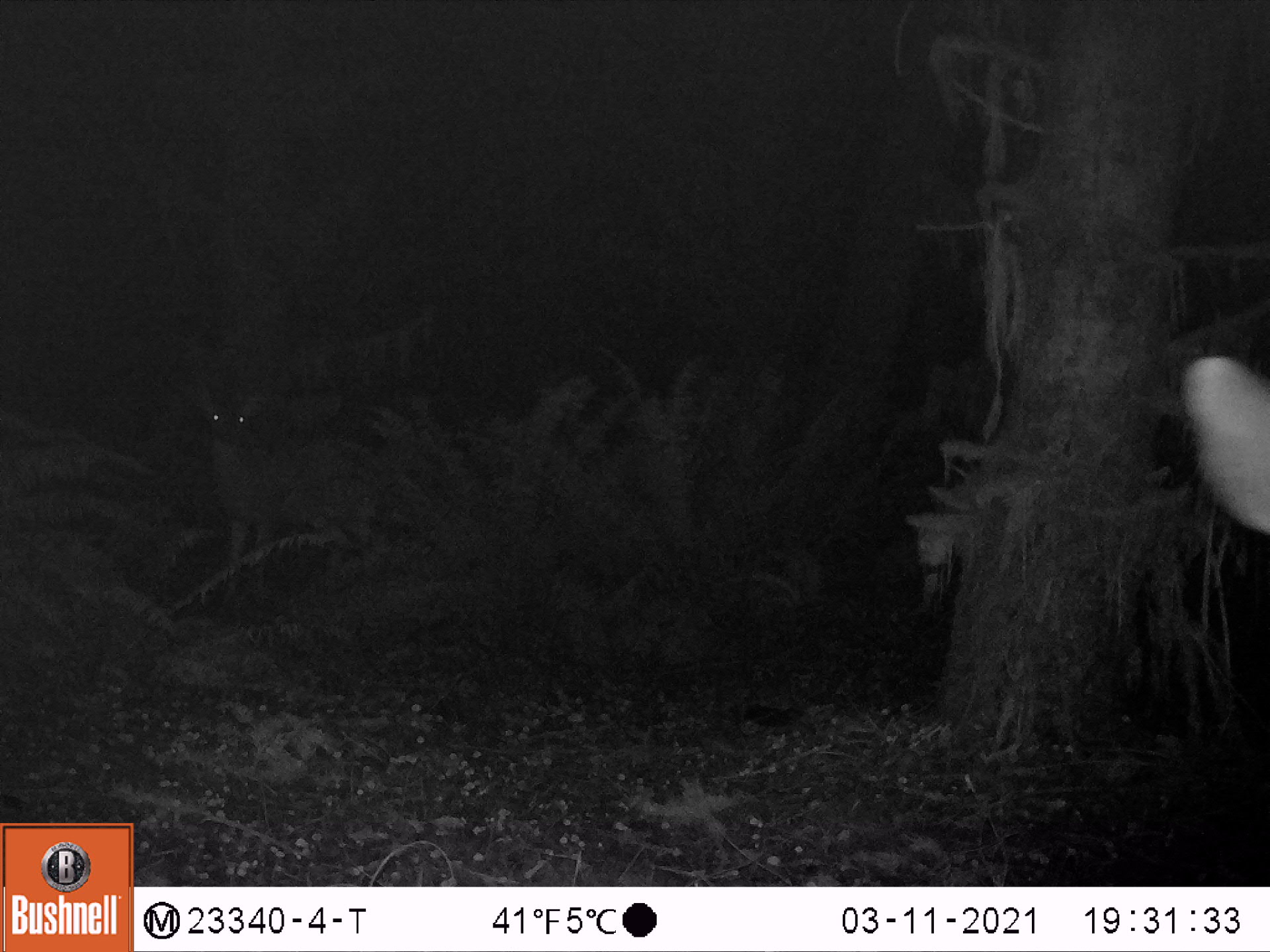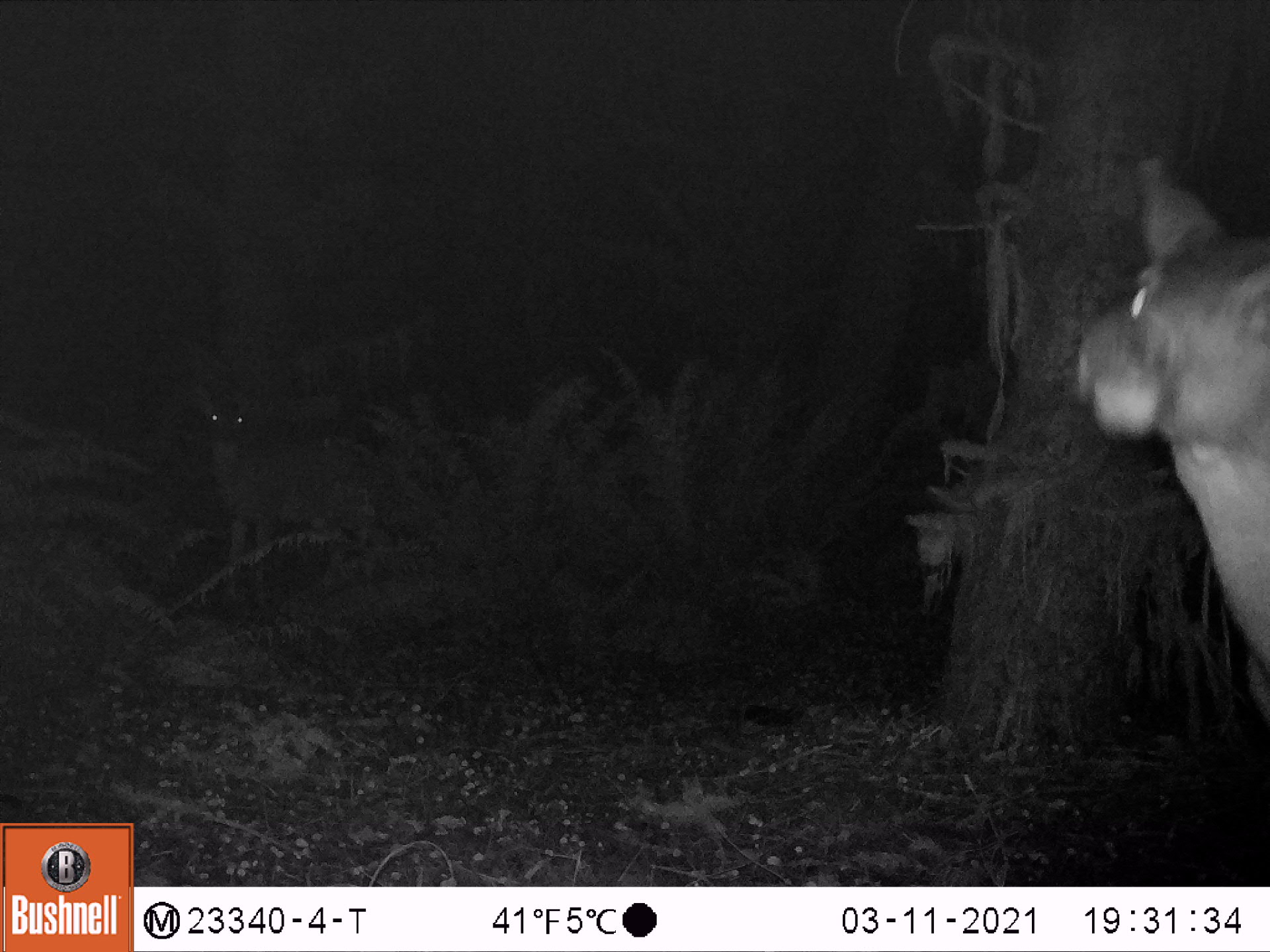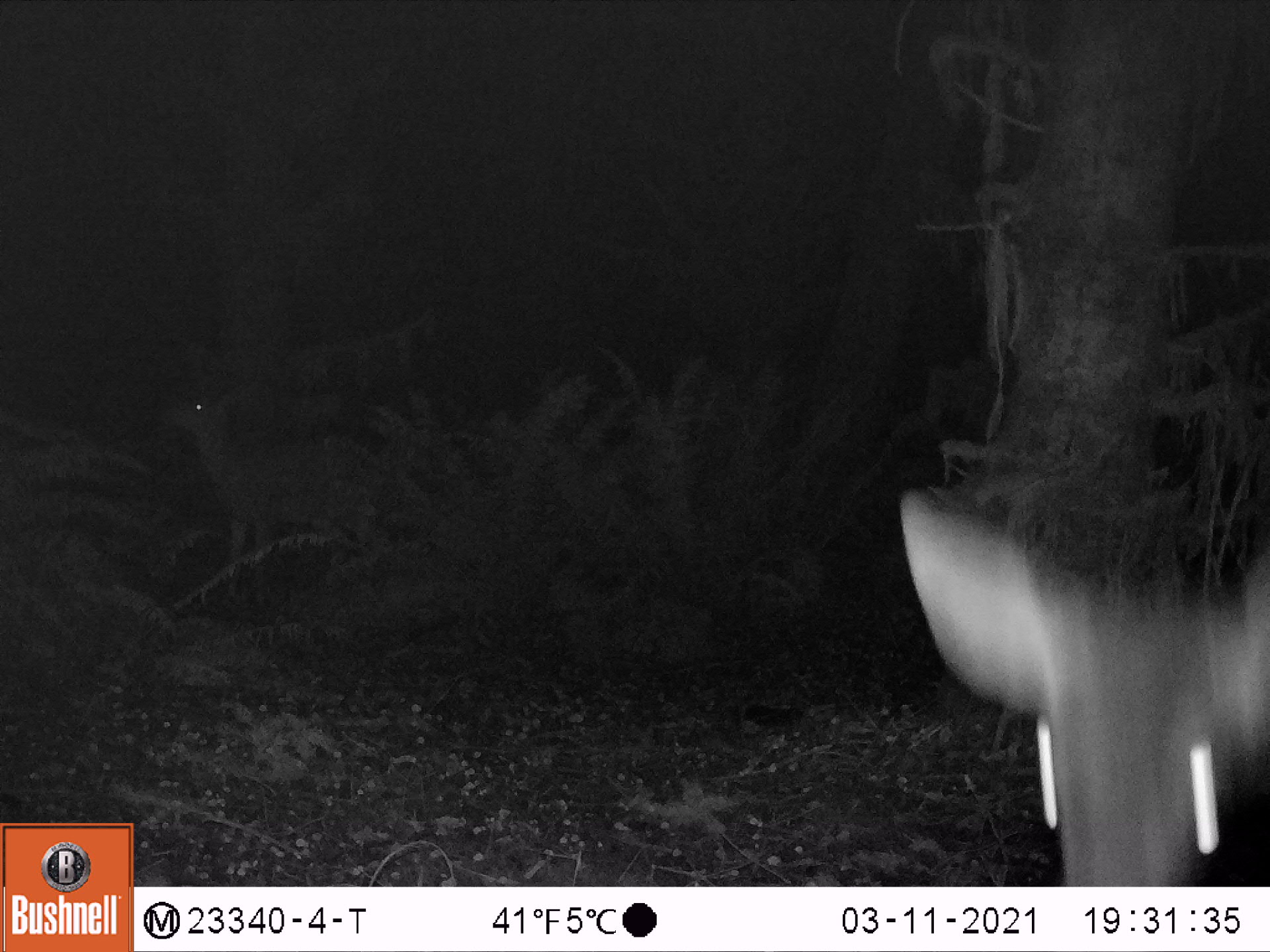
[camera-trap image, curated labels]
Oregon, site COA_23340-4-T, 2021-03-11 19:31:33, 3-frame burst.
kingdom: Animalia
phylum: Chordata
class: Mammalia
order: Artiodactyla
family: Cervidae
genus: Odocoileus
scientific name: Odocoileus hemionus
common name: black-tailed deer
Black-tailed deer (Odocoileus hemionus).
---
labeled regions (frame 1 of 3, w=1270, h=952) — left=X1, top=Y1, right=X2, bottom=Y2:
black-tailed deer: left=189, top=371, right=410, bottom=614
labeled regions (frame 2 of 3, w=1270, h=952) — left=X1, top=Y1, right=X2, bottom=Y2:
black-tailed deer: left=1072, top=146, right=1268, bottom=713; left=184, top=385, right=398, bottom=609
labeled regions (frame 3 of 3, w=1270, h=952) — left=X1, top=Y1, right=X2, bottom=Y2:
black-tailed deer: left=892, top=488, right=1269, bottom=883; left=157, top=374, right=408, bottom=603